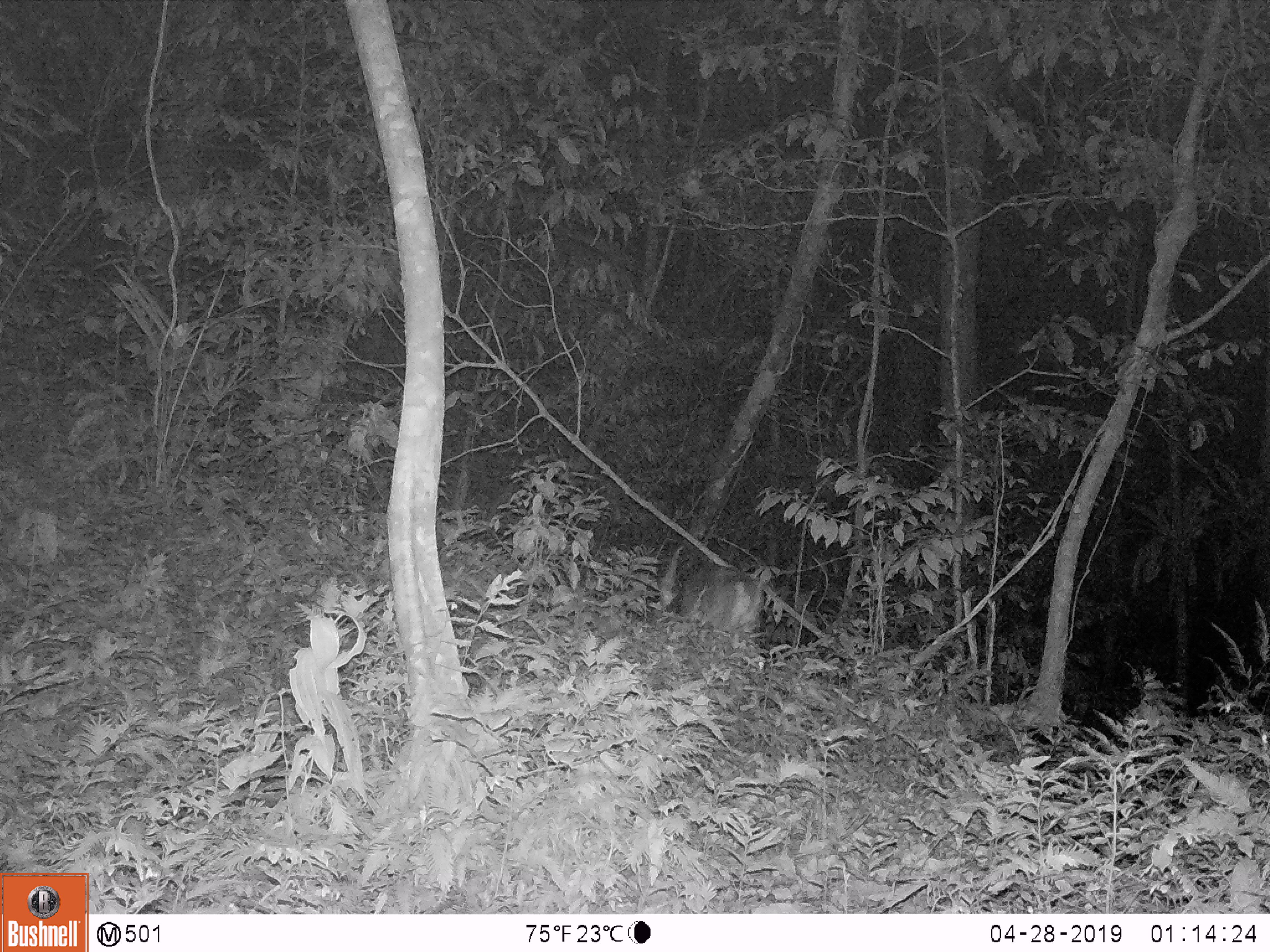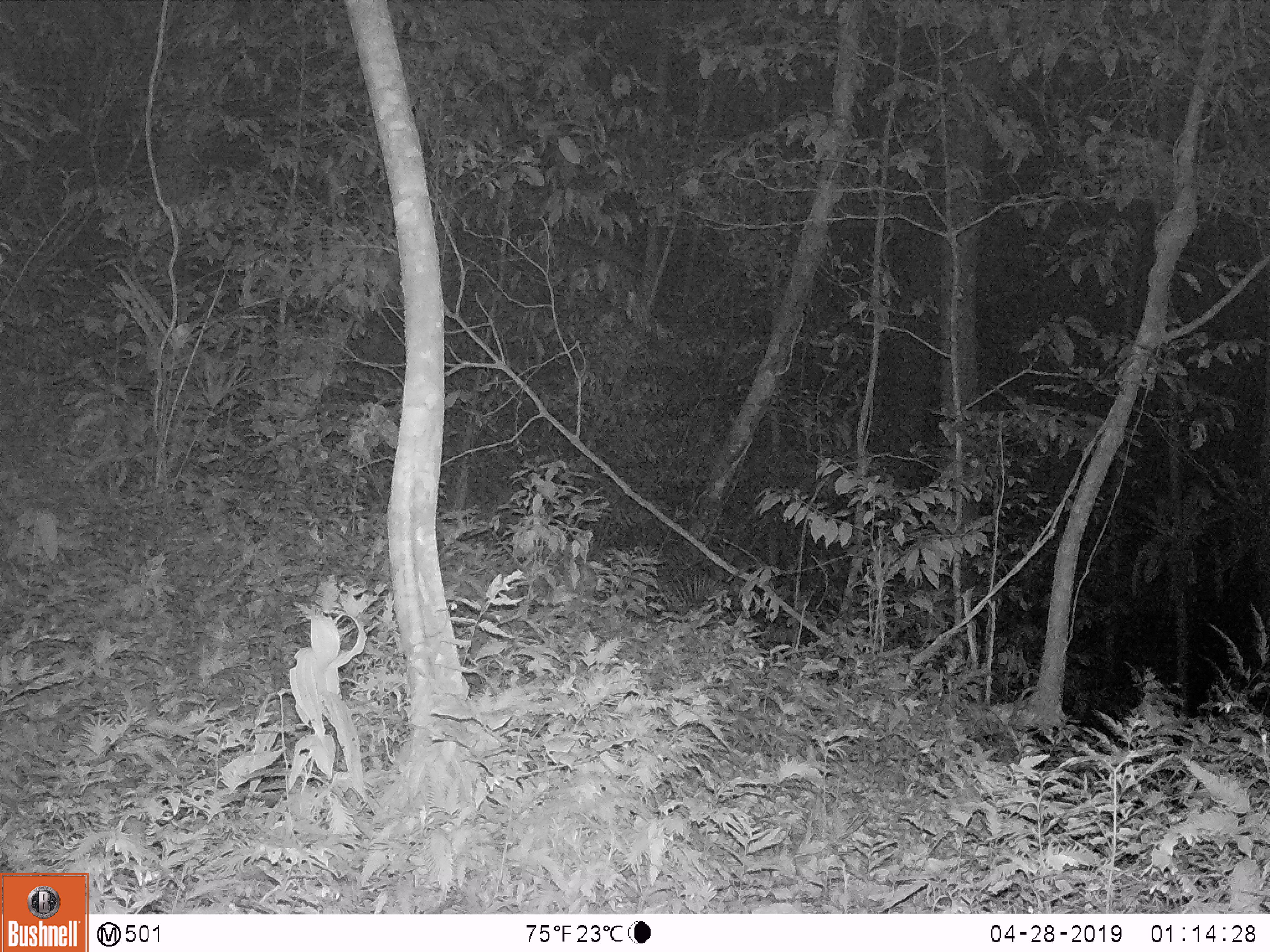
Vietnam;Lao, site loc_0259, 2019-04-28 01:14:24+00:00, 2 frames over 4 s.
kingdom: Animalia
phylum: Chordata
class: Mammalia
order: Artiodactyla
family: Cervidae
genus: Muntiacus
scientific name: Muntiacus vuquangensis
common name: large-antlered muntjac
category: large antlered muntjac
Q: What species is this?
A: Large antlered muntjac (large-antlered muntjac) (Muntiacus vuquangensis).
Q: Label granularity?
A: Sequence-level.